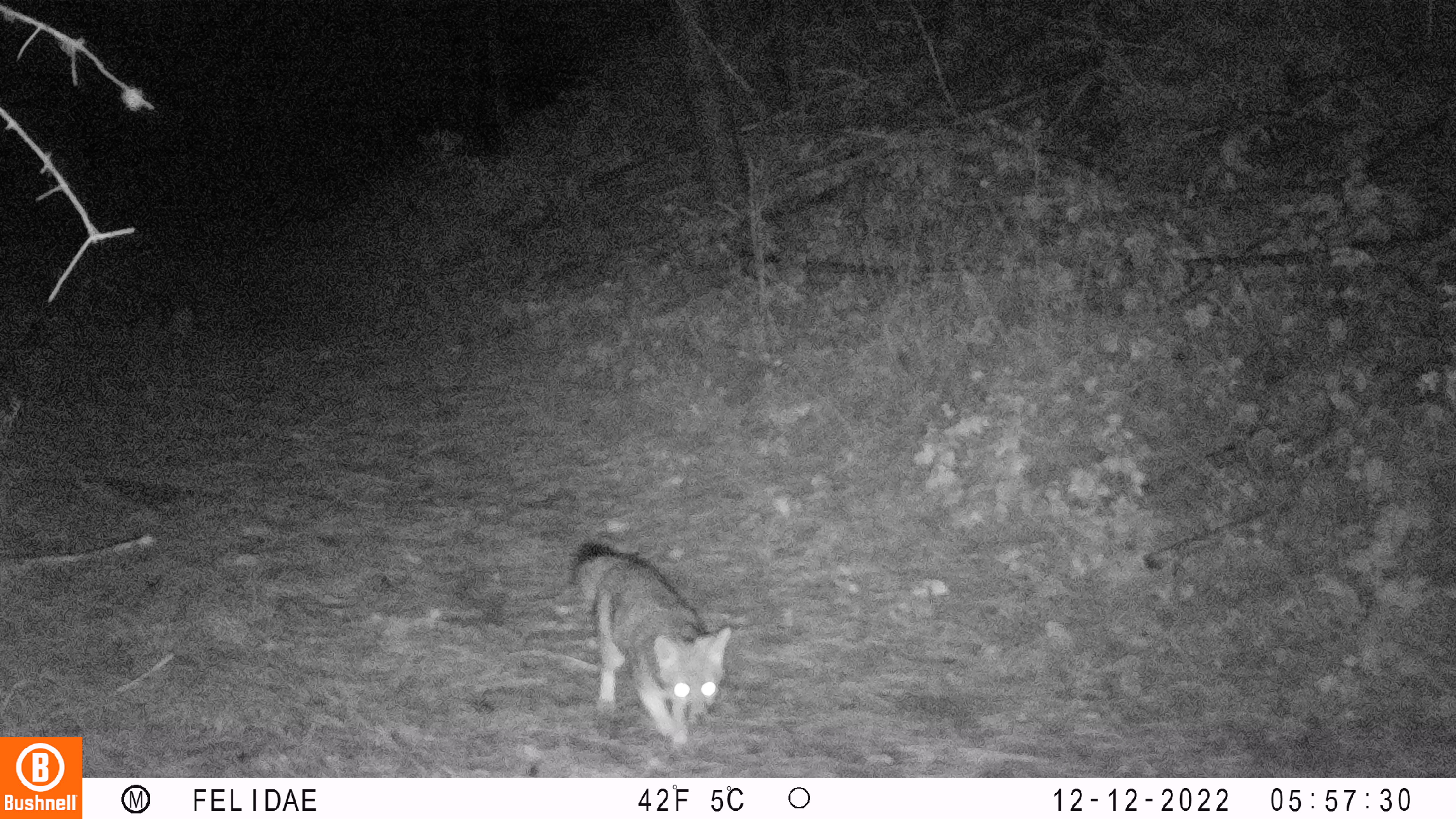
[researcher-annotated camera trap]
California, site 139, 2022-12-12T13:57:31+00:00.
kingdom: Animalia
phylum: Chordata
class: Mammalia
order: Carnivora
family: Canidae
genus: Urocyon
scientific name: Urocyon cinereoargenteus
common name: gray fox